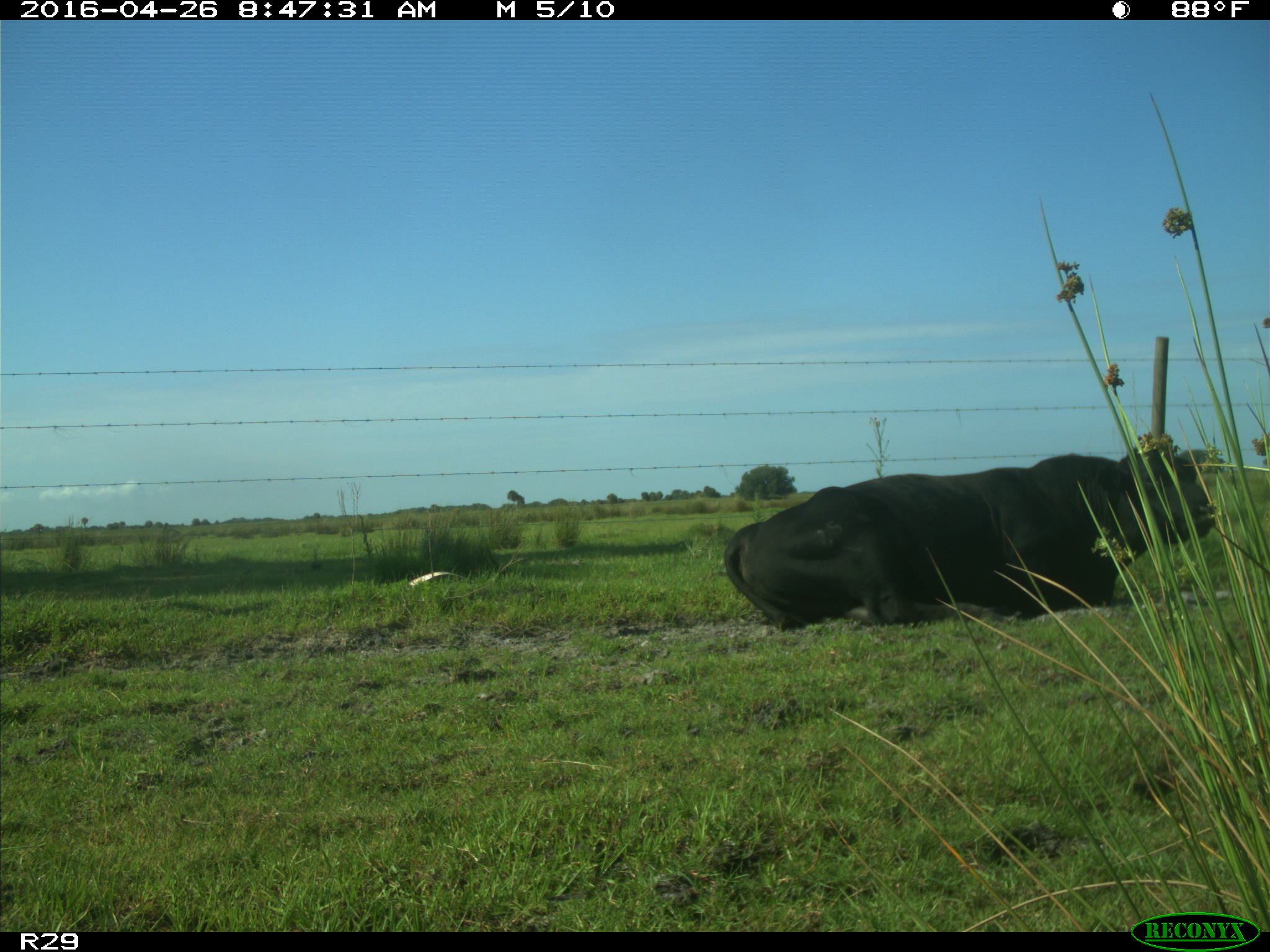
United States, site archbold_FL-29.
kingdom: Animalia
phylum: Chordata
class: Mammalia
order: Artiodactyla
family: Bovidae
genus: Bos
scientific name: Bos taurus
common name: domestic cow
Bos taurus (domestic cow).